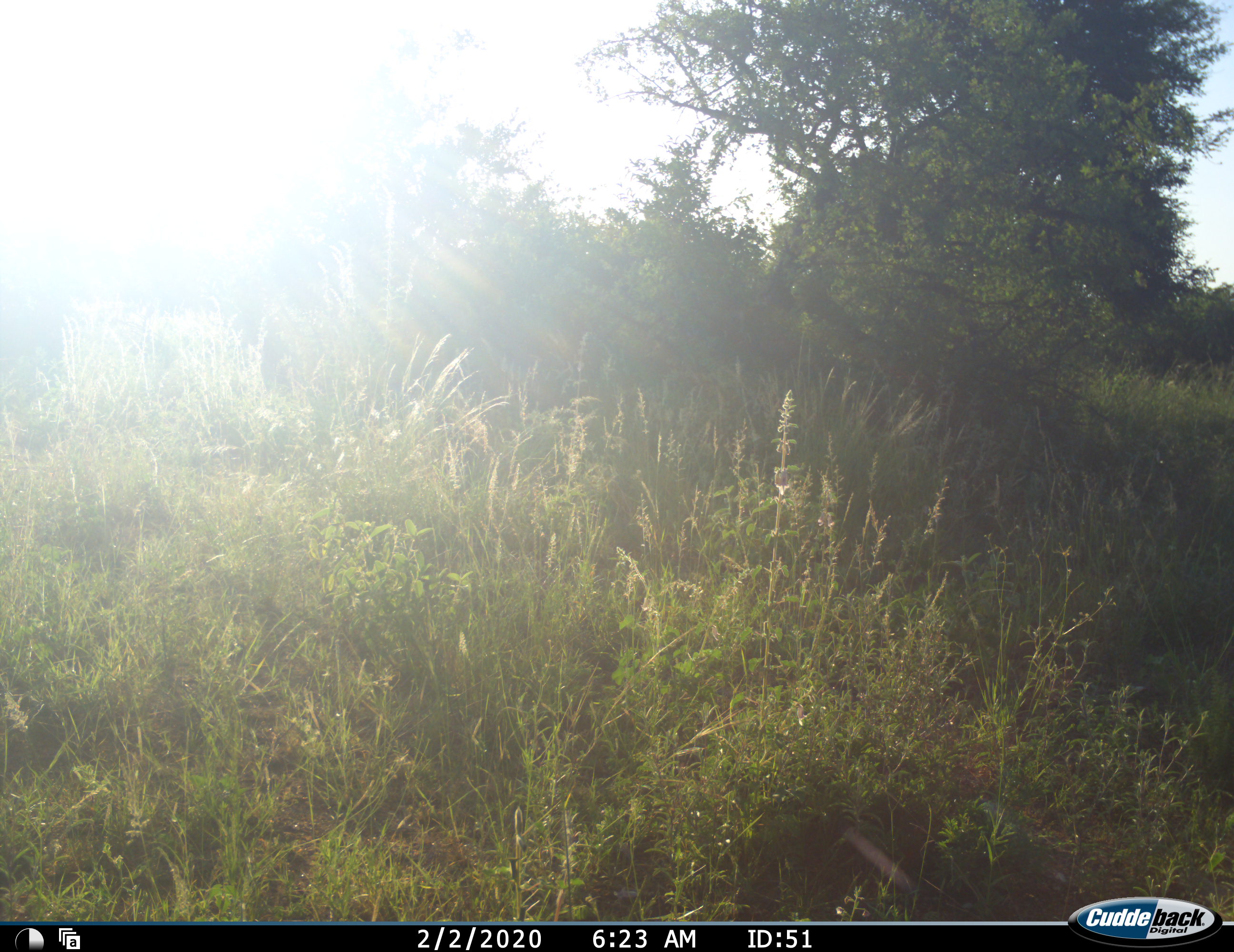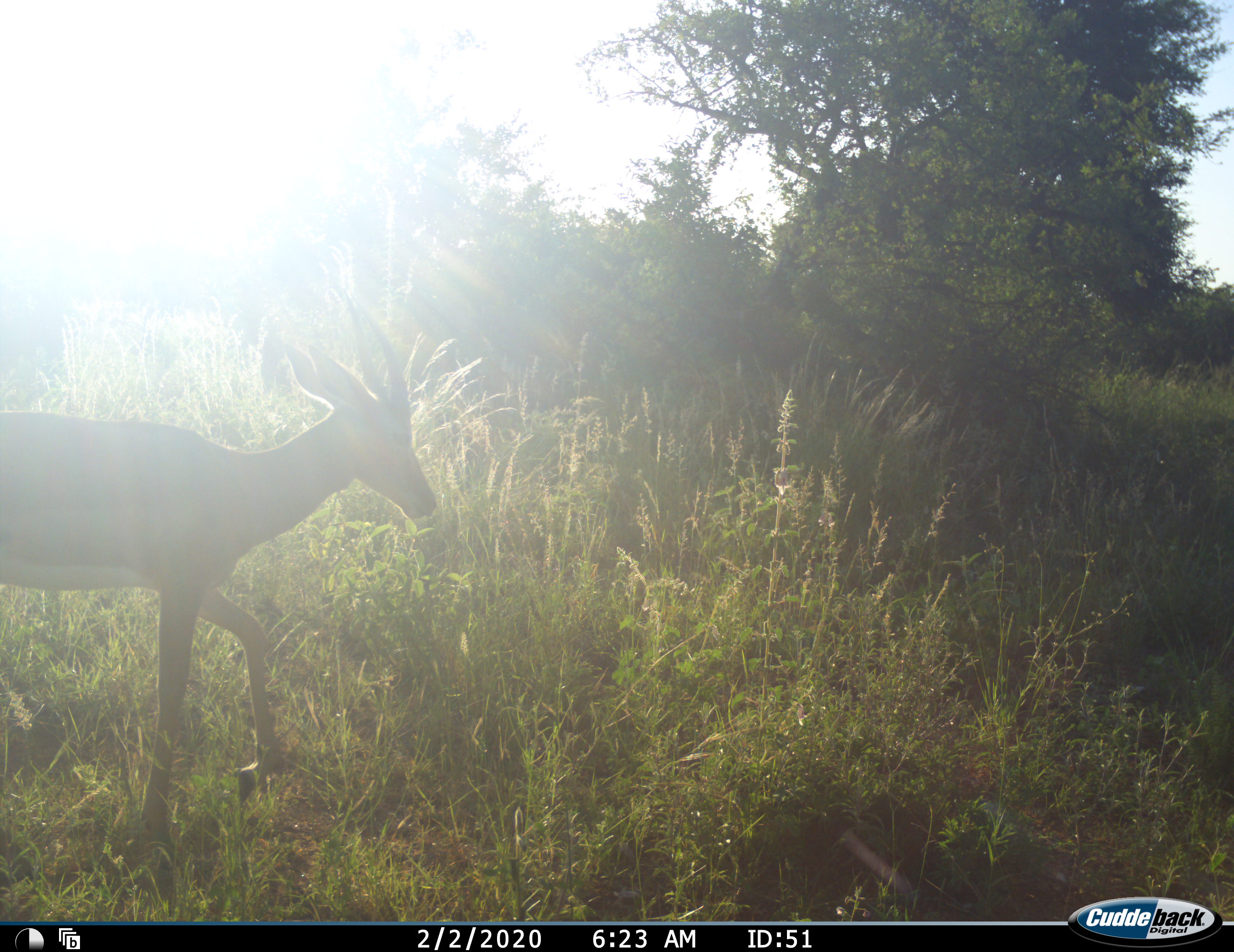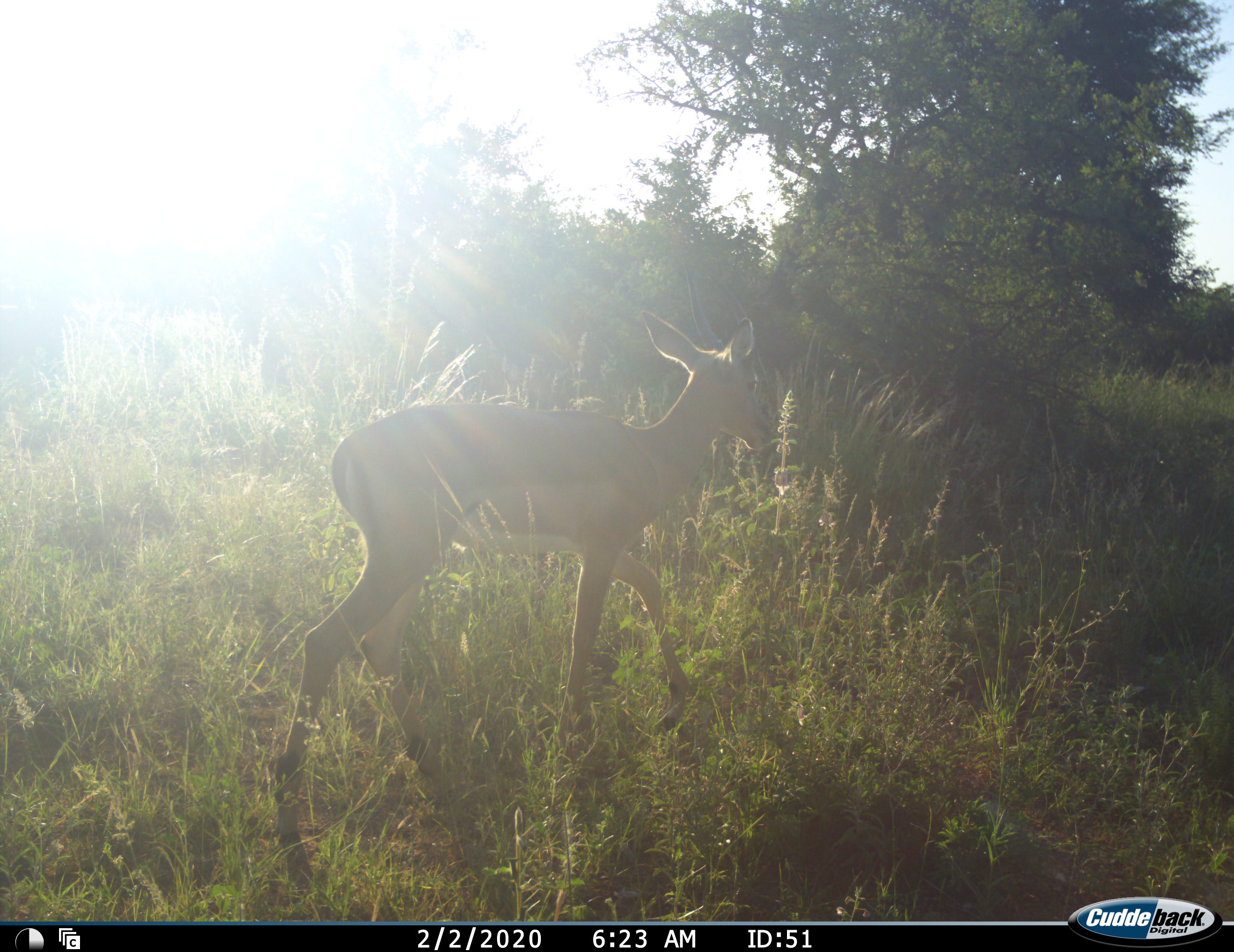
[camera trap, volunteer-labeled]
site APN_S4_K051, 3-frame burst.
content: unidentified animal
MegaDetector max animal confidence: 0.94